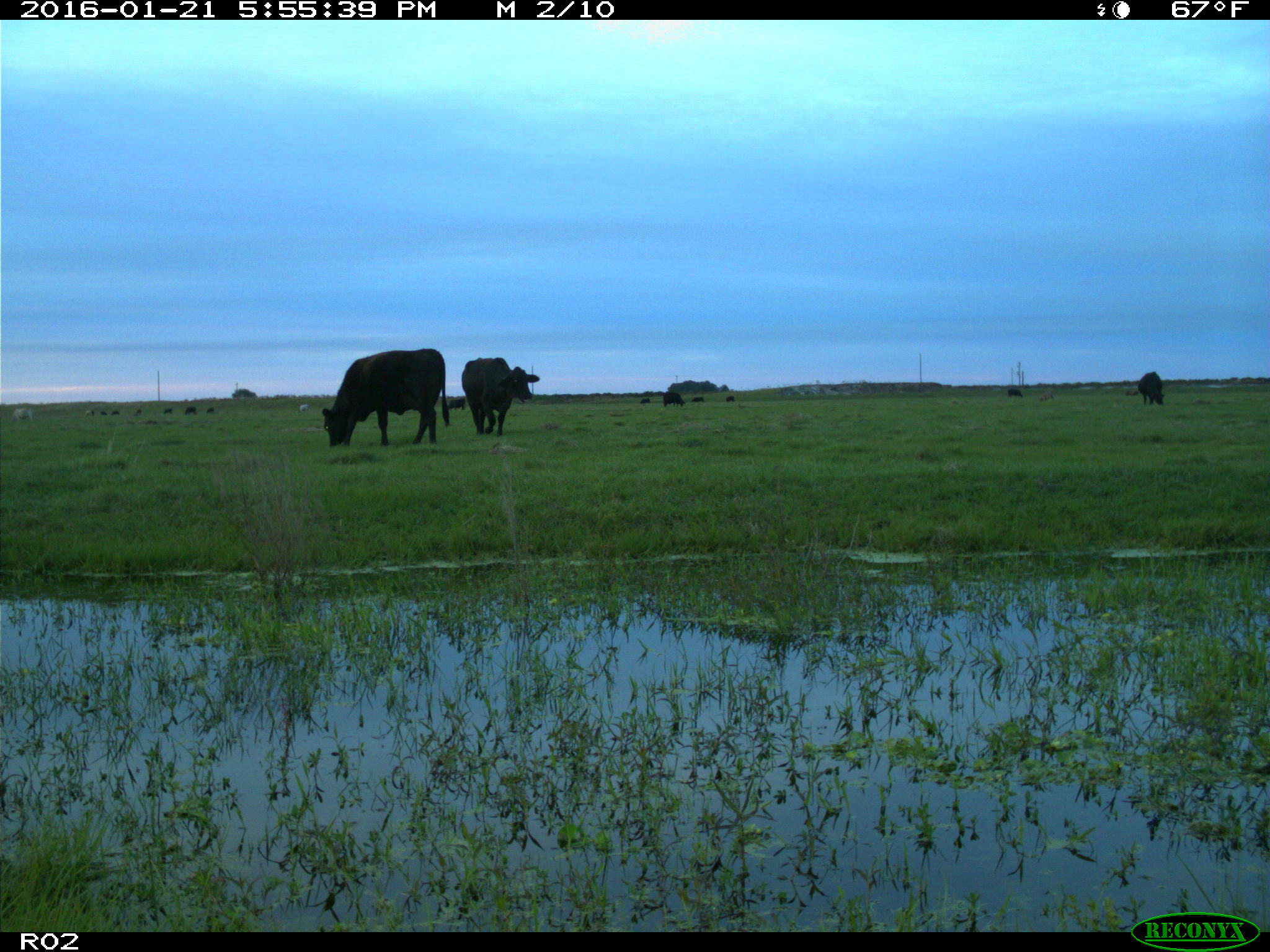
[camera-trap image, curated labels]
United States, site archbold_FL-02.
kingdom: Animalia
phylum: Chordata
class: Mammalia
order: Artiodactyla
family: Bovidae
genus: Bos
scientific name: Bos taurus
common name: domestic cow